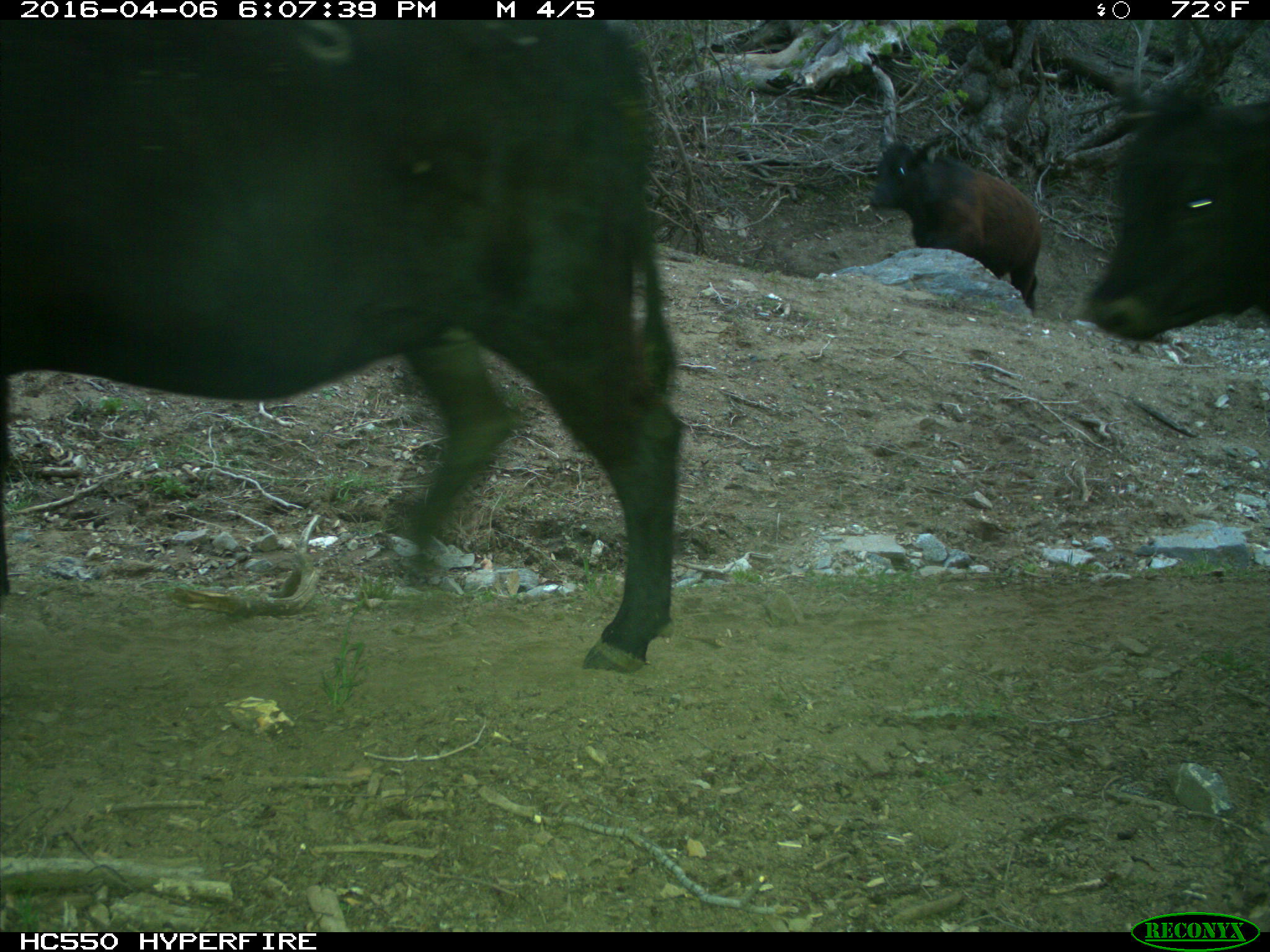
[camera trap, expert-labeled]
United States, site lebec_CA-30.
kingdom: Animalia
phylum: Chordata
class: Mammalia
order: Artiodactyla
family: Bovidae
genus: Bos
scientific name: Bos taurus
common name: domestic cow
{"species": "Bos taurus (domestic cow)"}